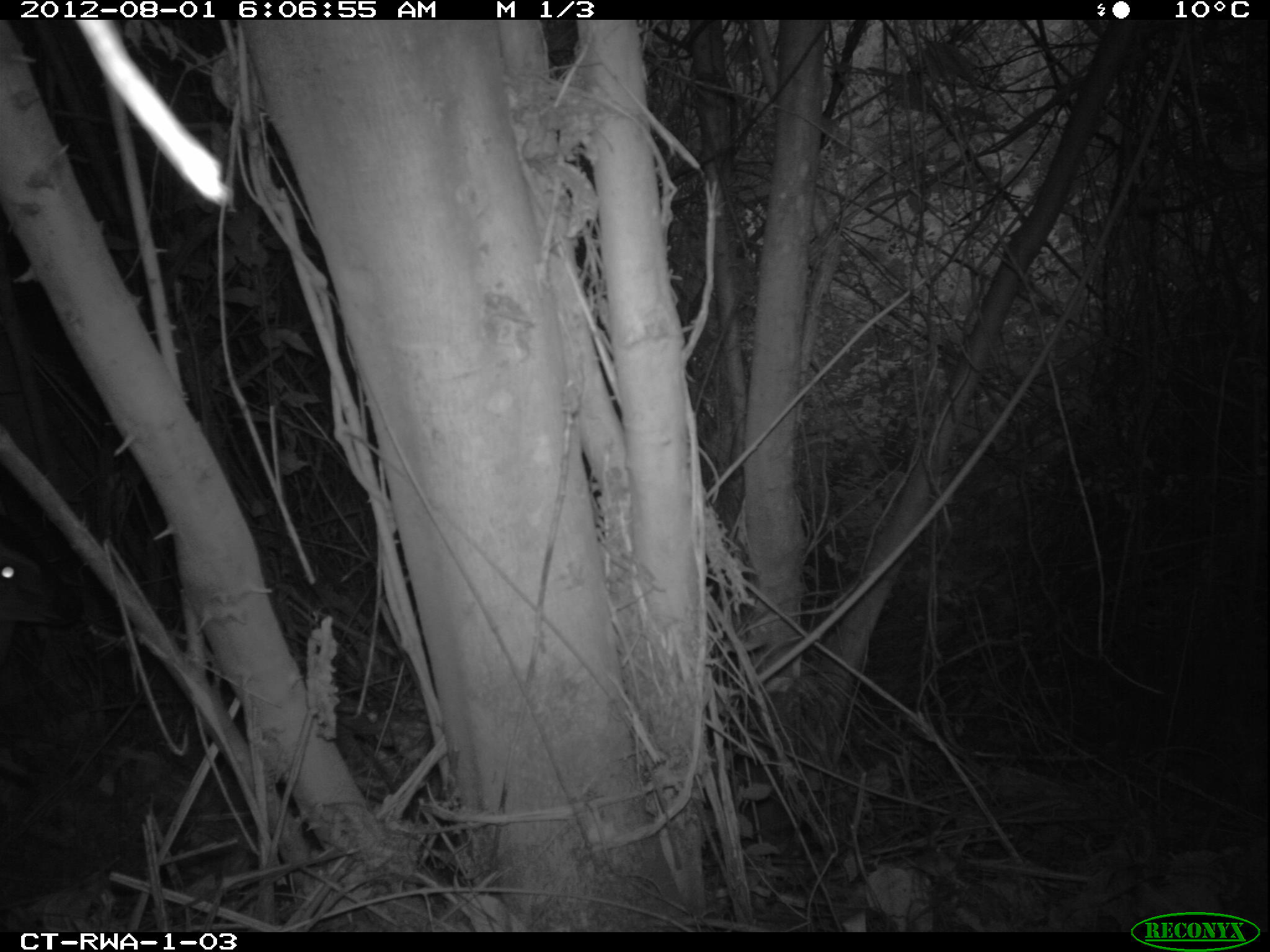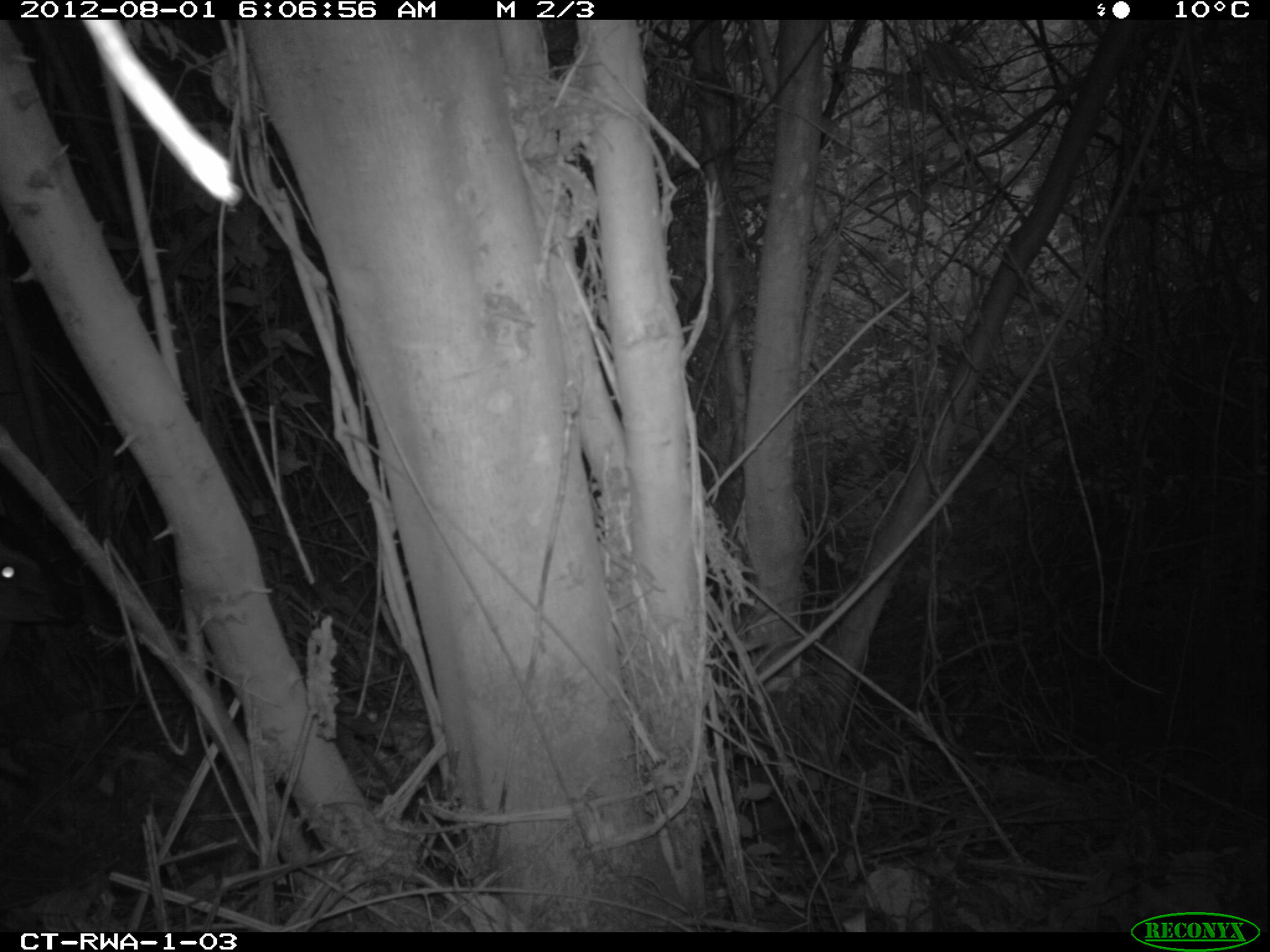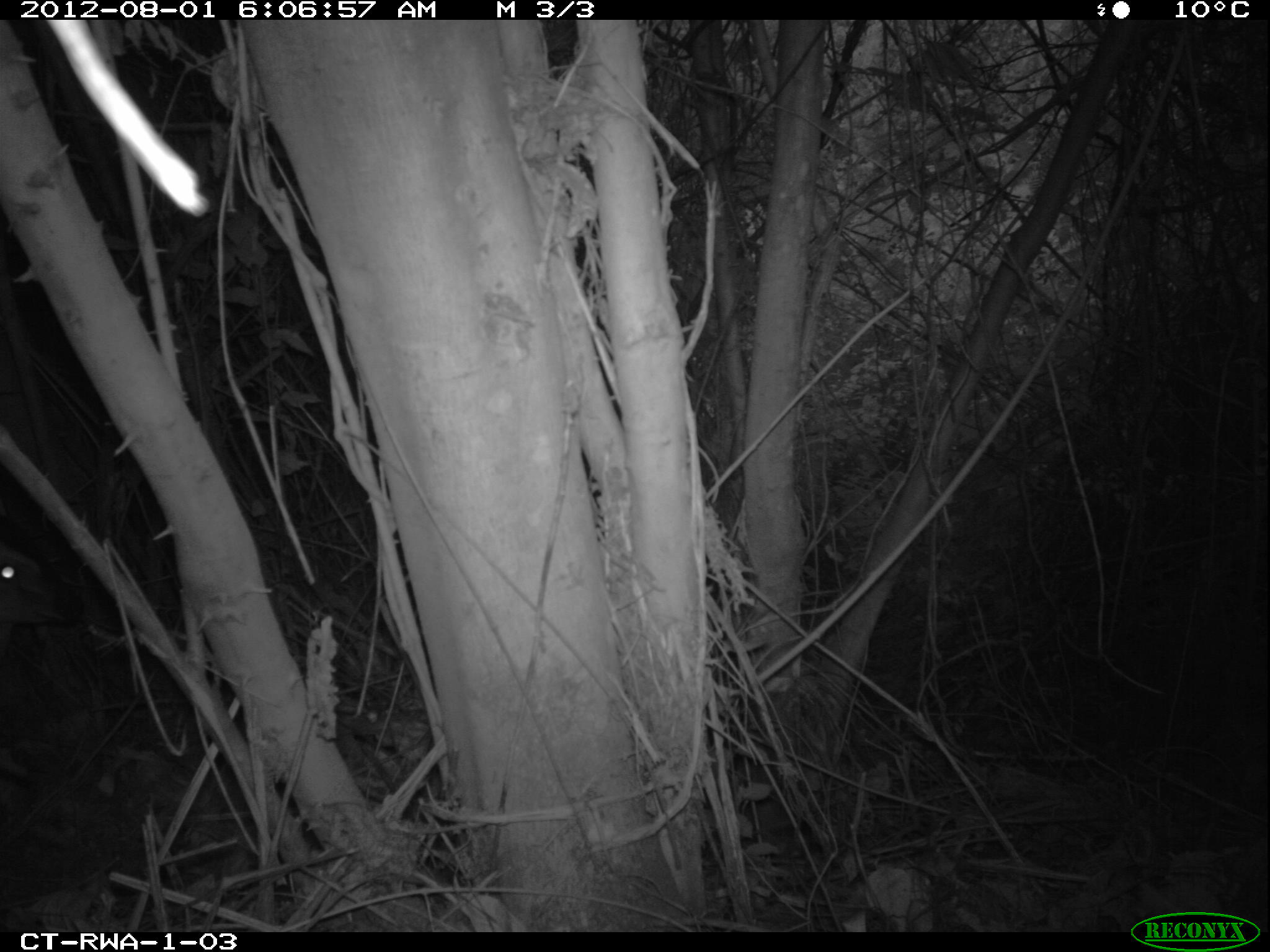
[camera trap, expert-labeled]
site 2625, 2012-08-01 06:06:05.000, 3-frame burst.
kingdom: Animalia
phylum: Chordata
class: Mammalia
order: Artiodactyla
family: Bovidae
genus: Cephalophus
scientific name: Cephalophus nigrifrons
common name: black-fronted duiker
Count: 1.